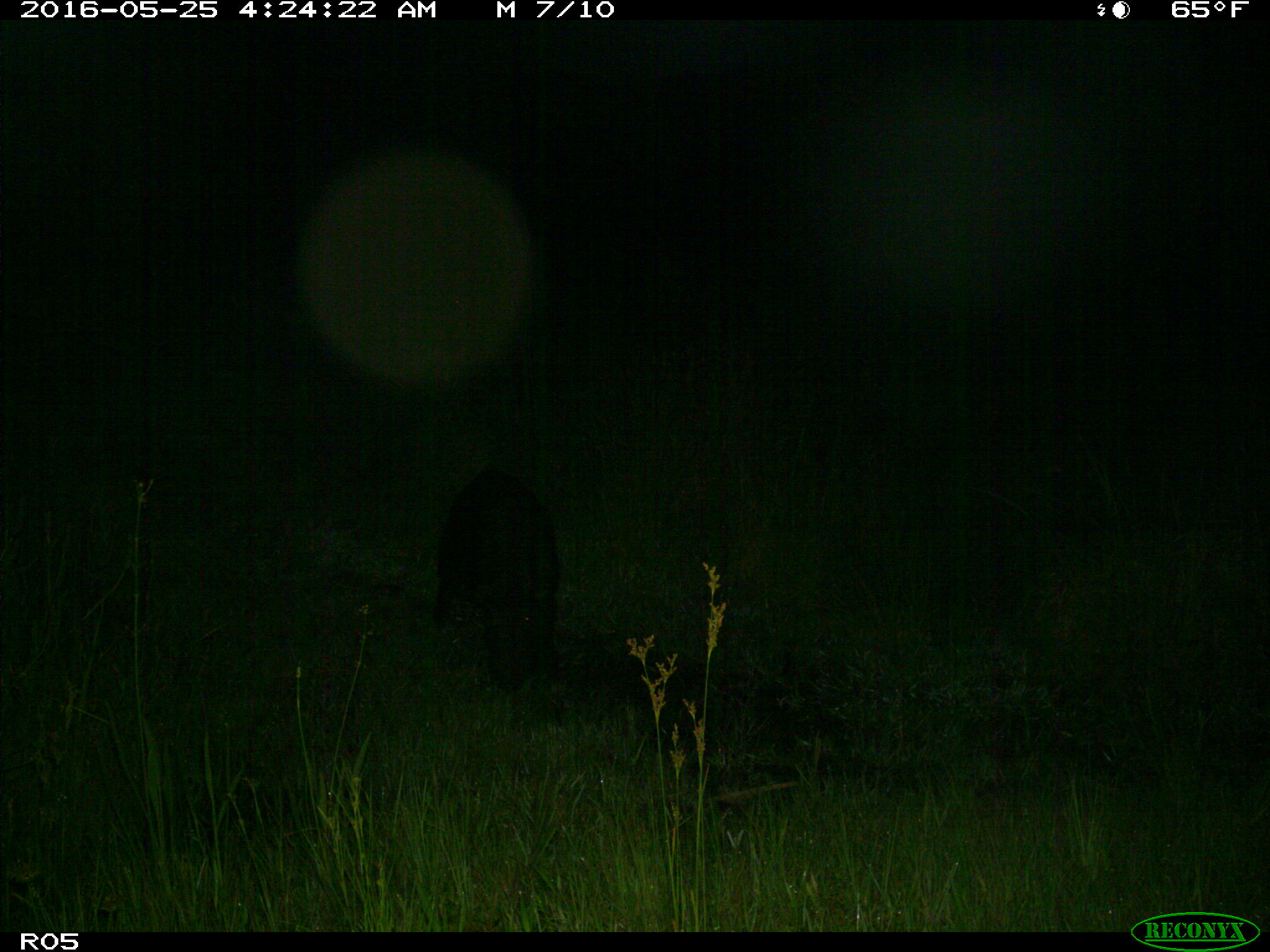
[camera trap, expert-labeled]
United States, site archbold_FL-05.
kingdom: Animalia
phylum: Chordata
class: Mammalia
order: Artiodactyla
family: Suidae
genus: Sus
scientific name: Sus scrofa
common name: wild boar